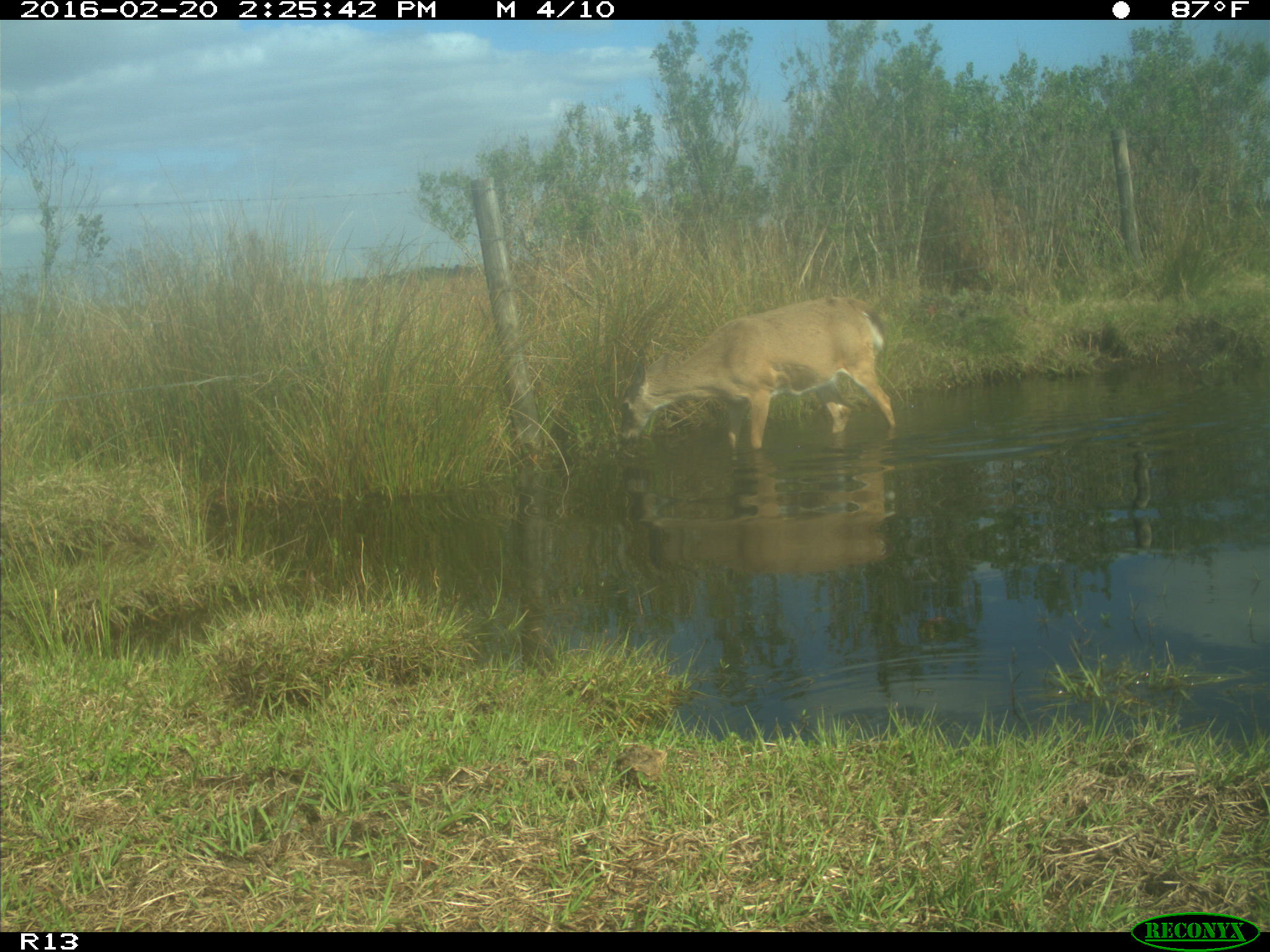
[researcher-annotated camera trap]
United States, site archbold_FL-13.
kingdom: Animalia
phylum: Chordata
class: Mammalia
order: Artiodactyla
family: Cervidae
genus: Odocoileus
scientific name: Odocoileus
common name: deer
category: unidentified deer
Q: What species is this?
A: Unidentified deer (deer) (Odocoileus).